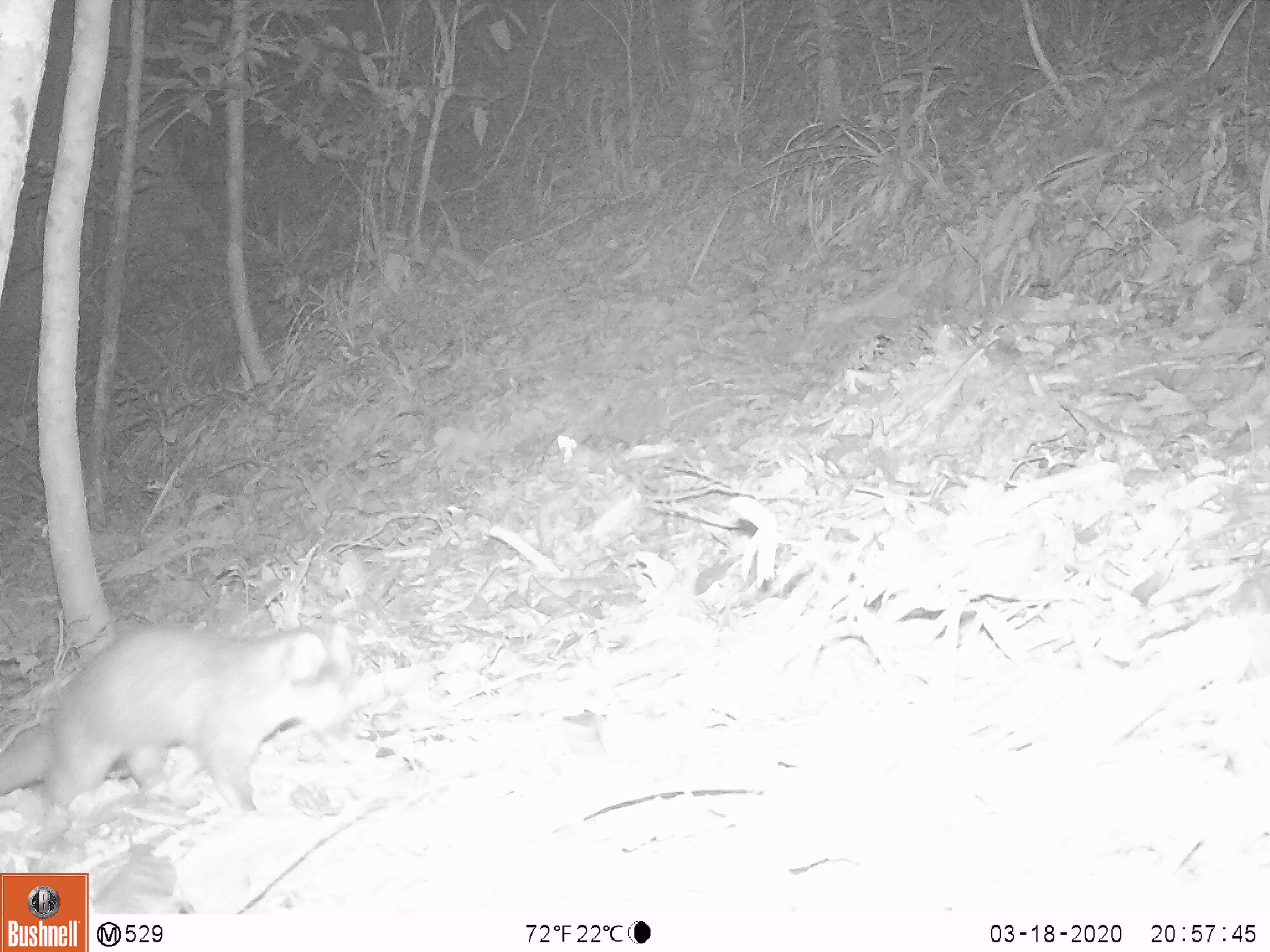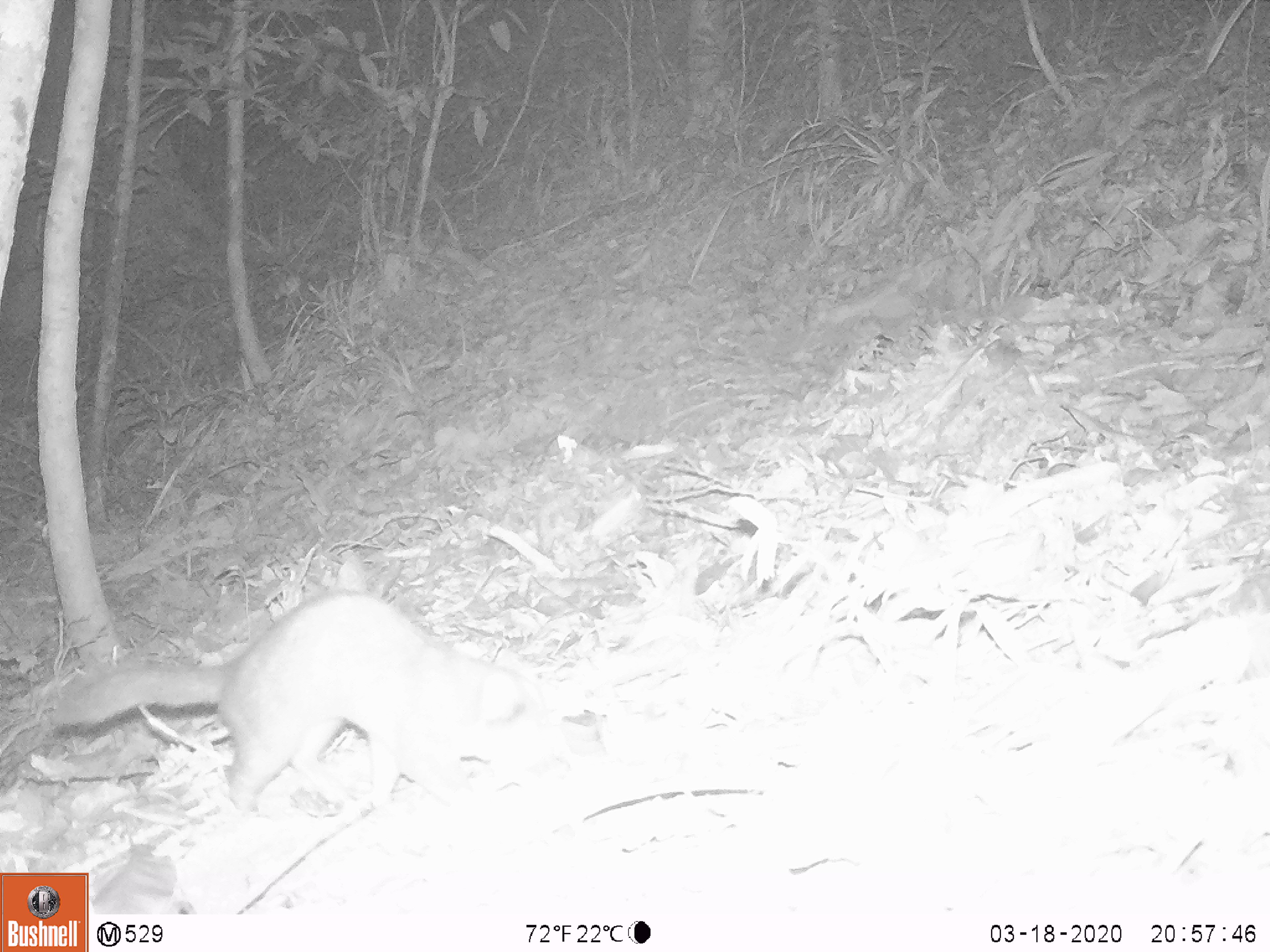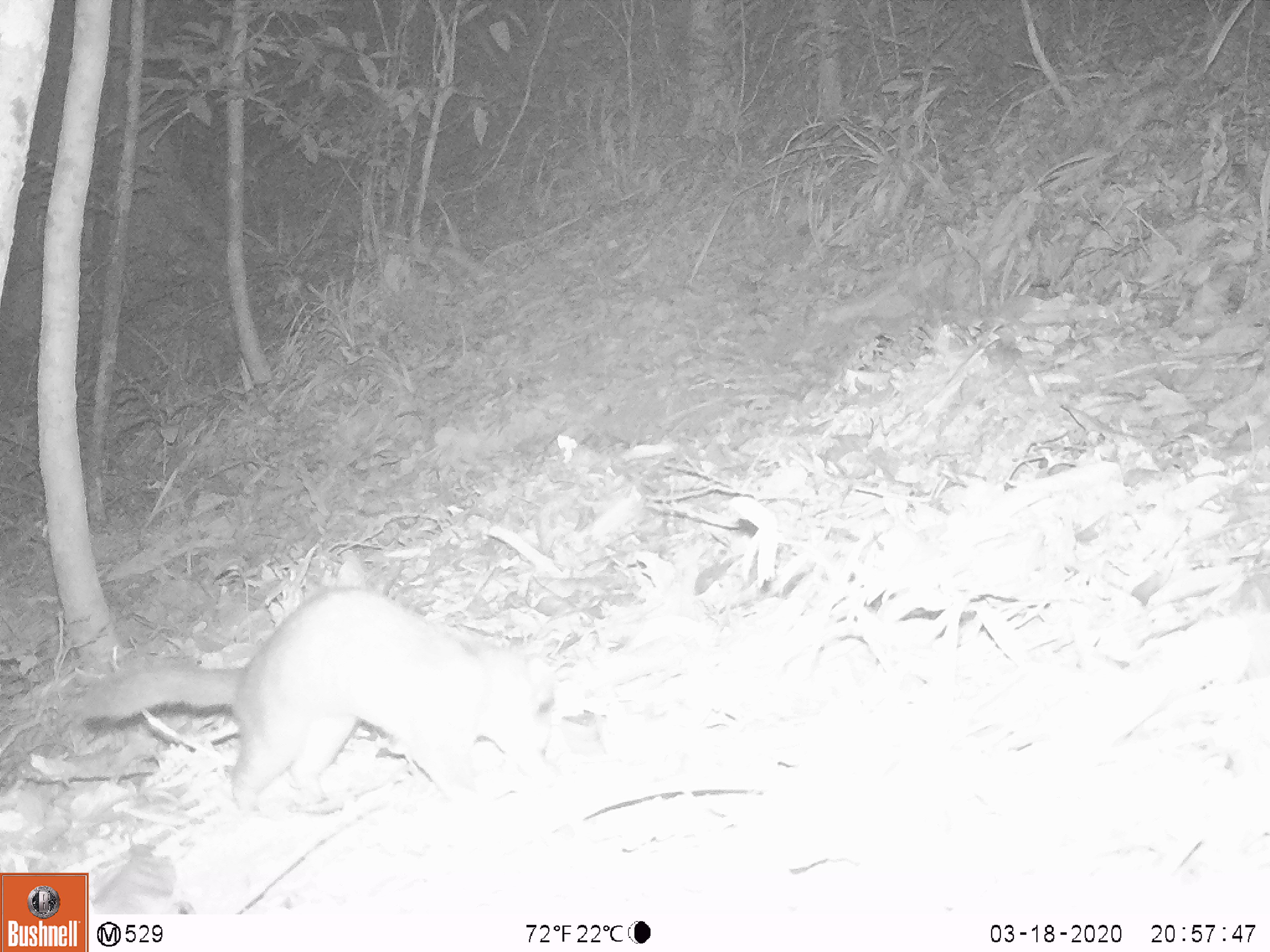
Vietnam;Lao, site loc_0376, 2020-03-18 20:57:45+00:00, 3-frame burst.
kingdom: Animalia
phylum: Chordata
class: Mammalia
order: Carnivora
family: Mustelidae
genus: Melogale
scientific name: Melogale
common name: ferret badger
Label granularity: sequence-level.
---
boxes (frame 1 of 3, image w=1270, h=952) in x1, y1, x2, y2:
ferret badger: 0, 620, 360, 810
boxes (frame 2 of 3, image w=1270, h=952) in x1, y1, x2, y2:
ferret badger: 45, 586, 569, 811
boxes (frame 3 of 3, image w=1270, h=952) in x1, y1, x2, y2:
ferret badger: 65, 585, 558, 815